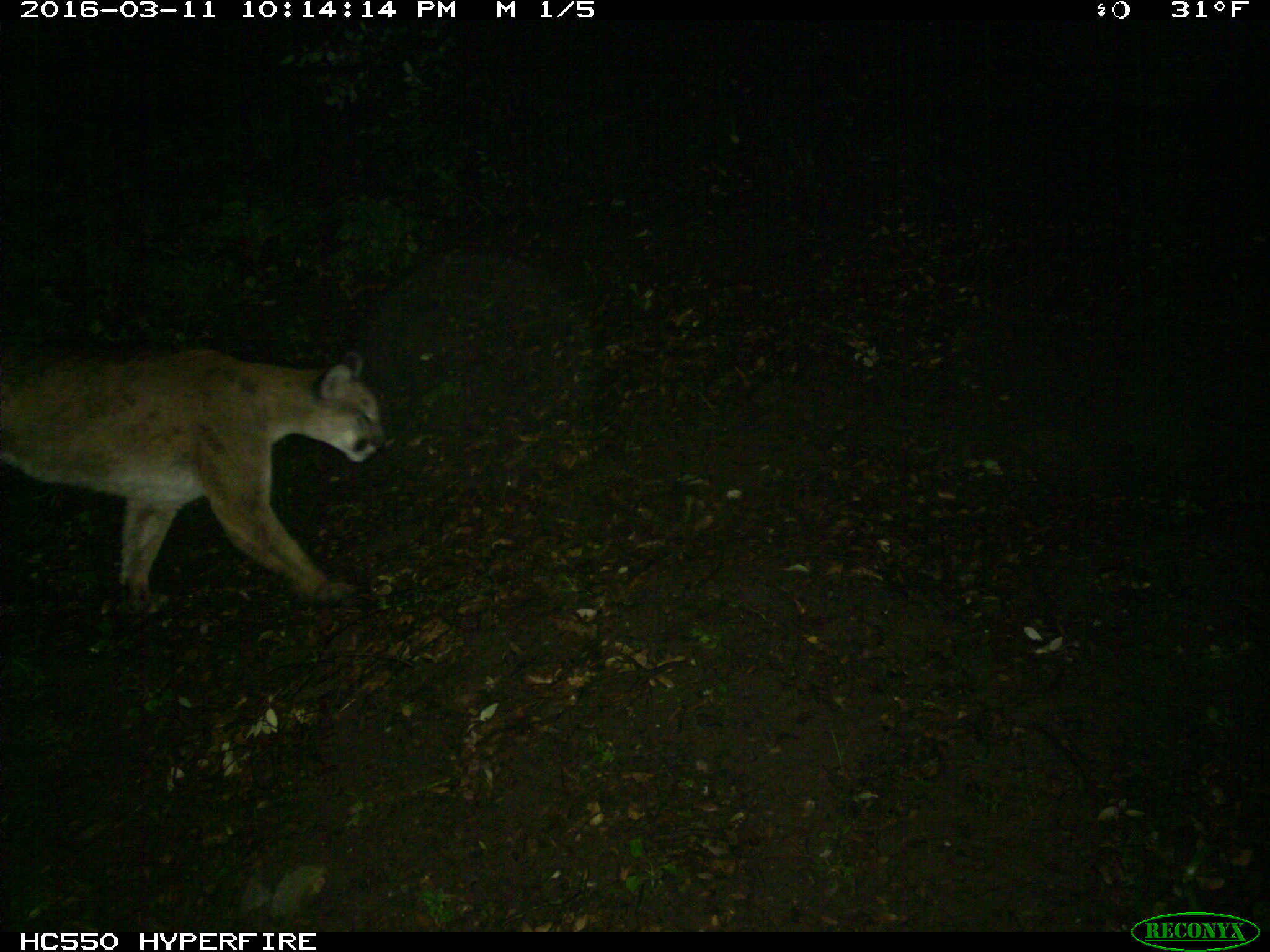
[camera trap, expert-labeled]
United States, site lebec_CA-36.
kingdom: Animalia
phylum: Chordata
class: Mammalia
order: Carnivora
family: Felidae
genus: Puma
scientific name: Puma concolor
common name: mountain lion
Puma concolor (mountain lion).